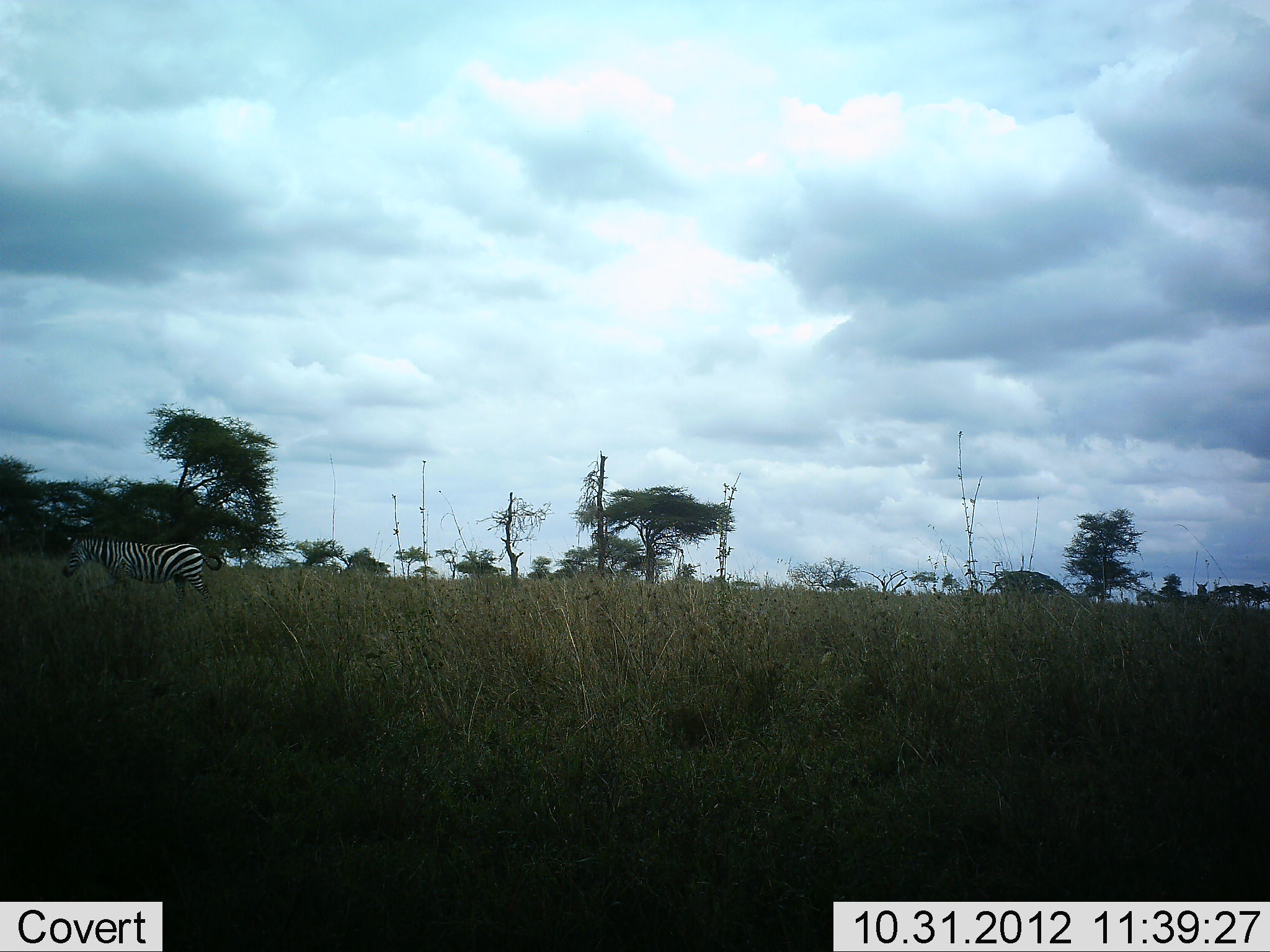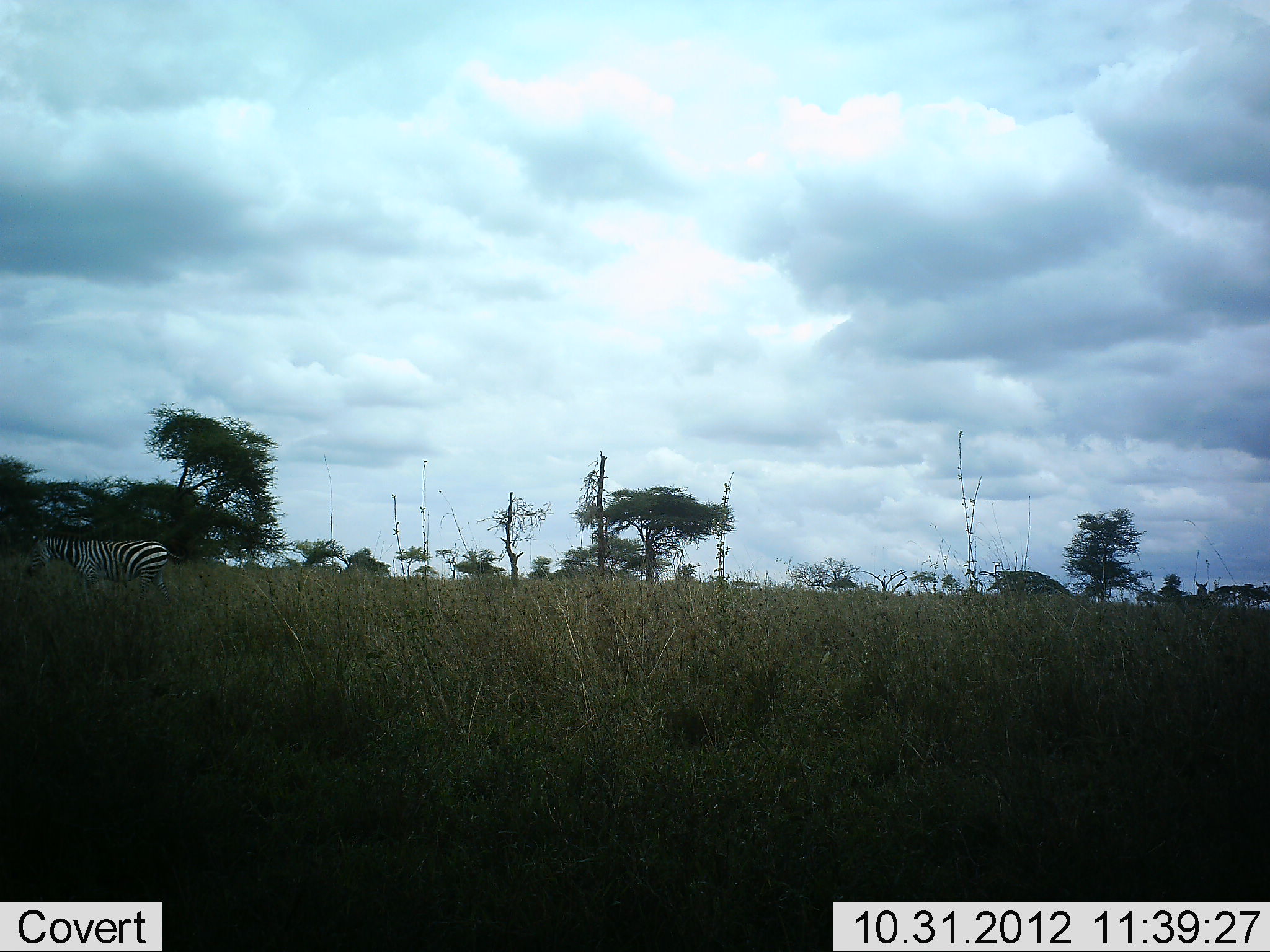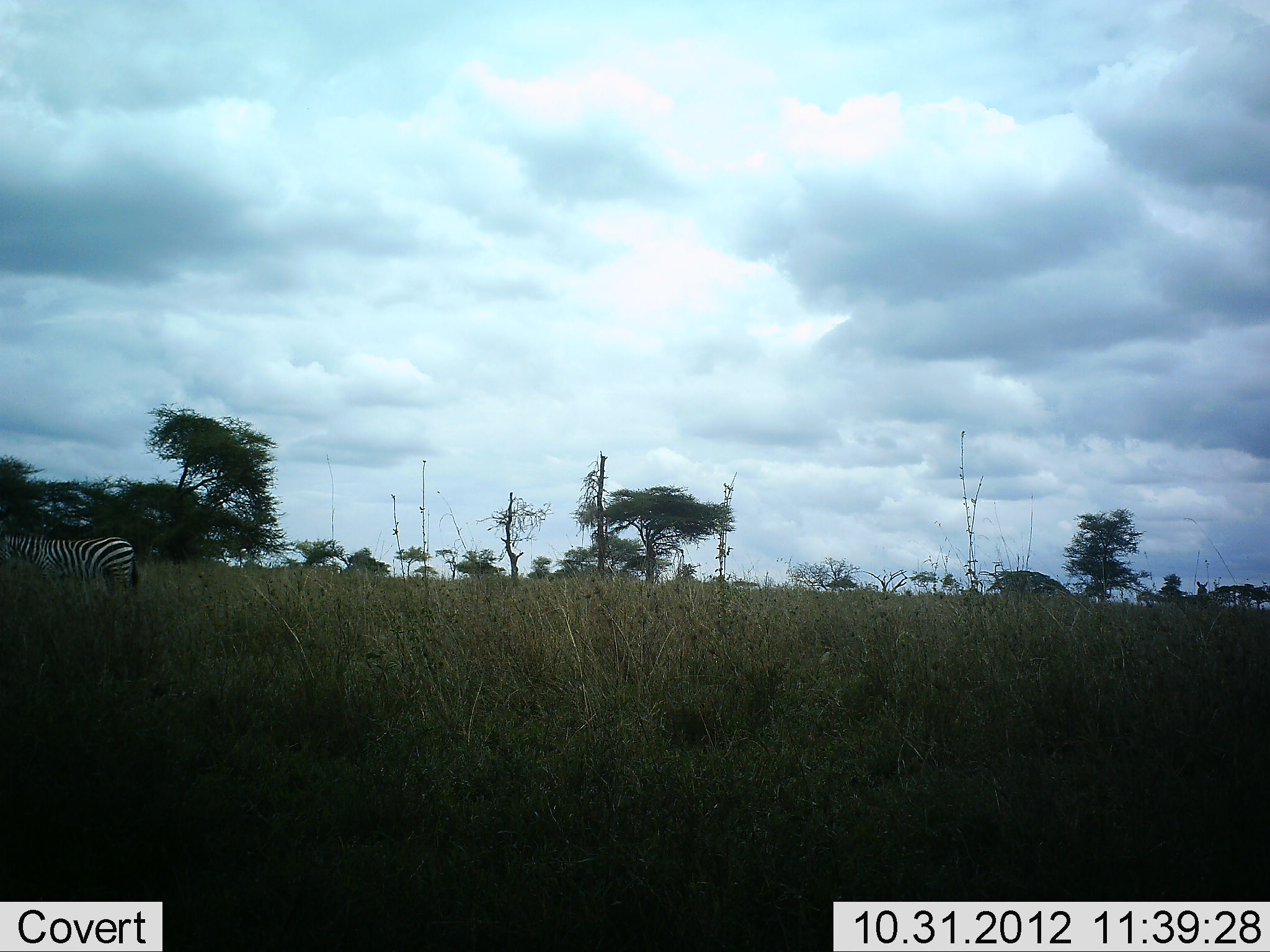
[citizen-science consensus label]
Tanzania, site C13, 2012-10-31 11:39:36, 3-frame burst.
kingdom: Animalia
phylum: Chordata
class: Mammalia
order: Perissodactyla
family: Equidae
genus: Equus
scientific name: Equus quagga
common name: plains zebra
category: zebra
Zebra (plains zebra) (Equus quagga), count 1. Behavior (volunteer vote fractions): standing 0%, resting 0%, moving 100%, interacting 0%. Young present (vote fraction): 0%. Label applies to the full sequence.